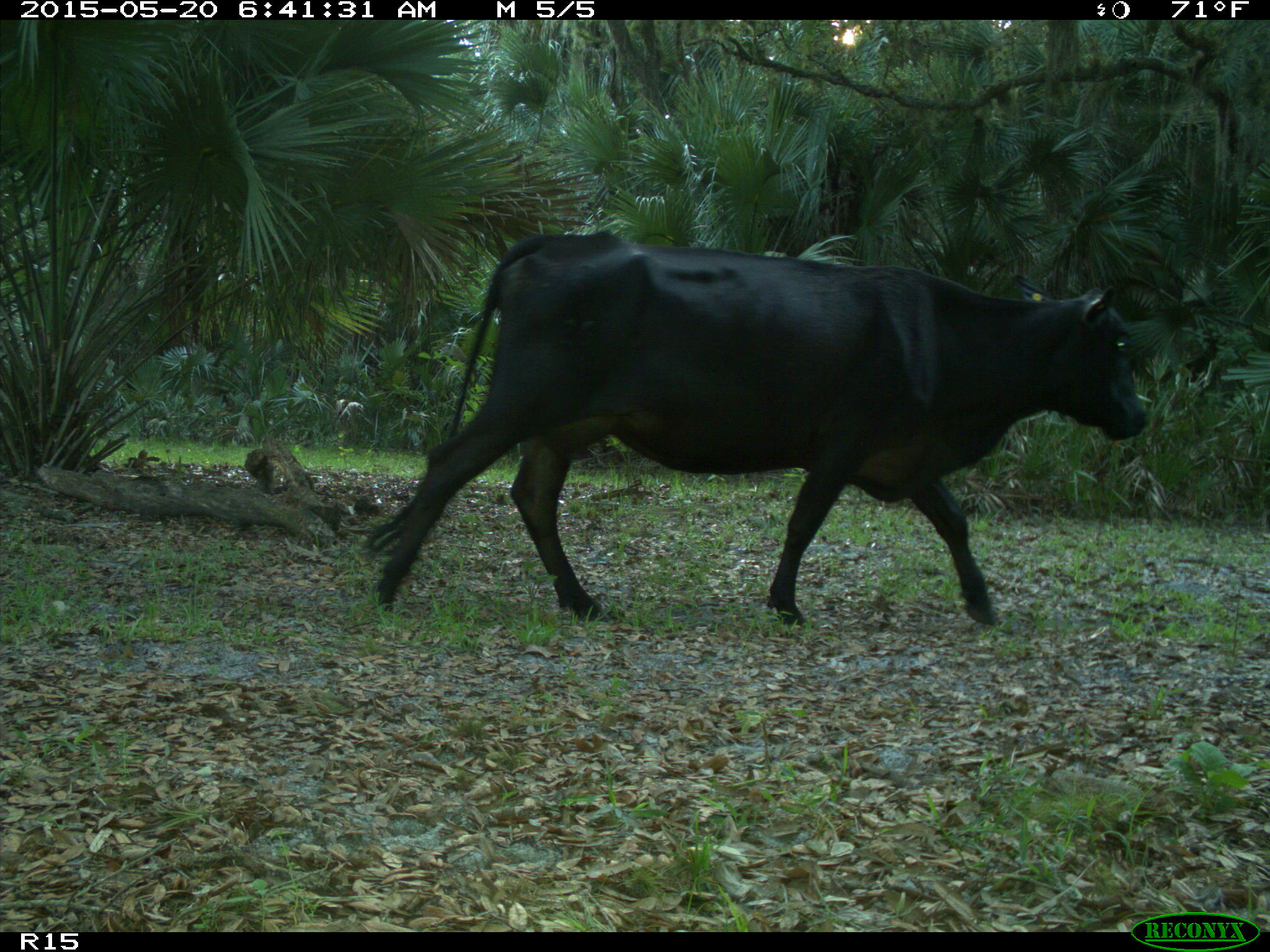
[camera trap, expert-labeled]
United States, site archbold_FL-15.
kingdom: Animalia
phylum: Chordata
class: Mammalia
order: Artiodactyla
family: Bovidae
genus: Bos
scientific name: Bos taurus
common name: domestic cow